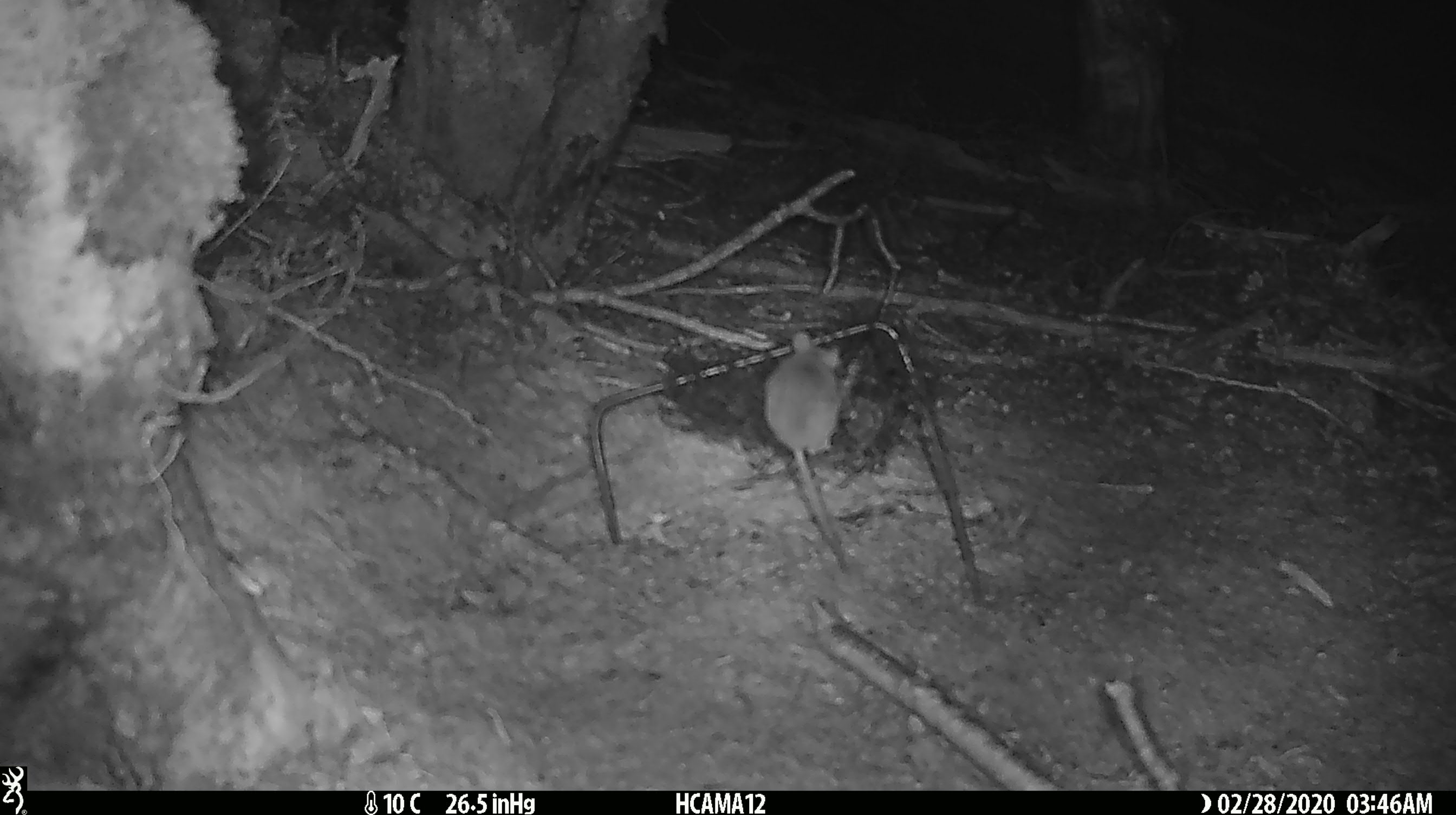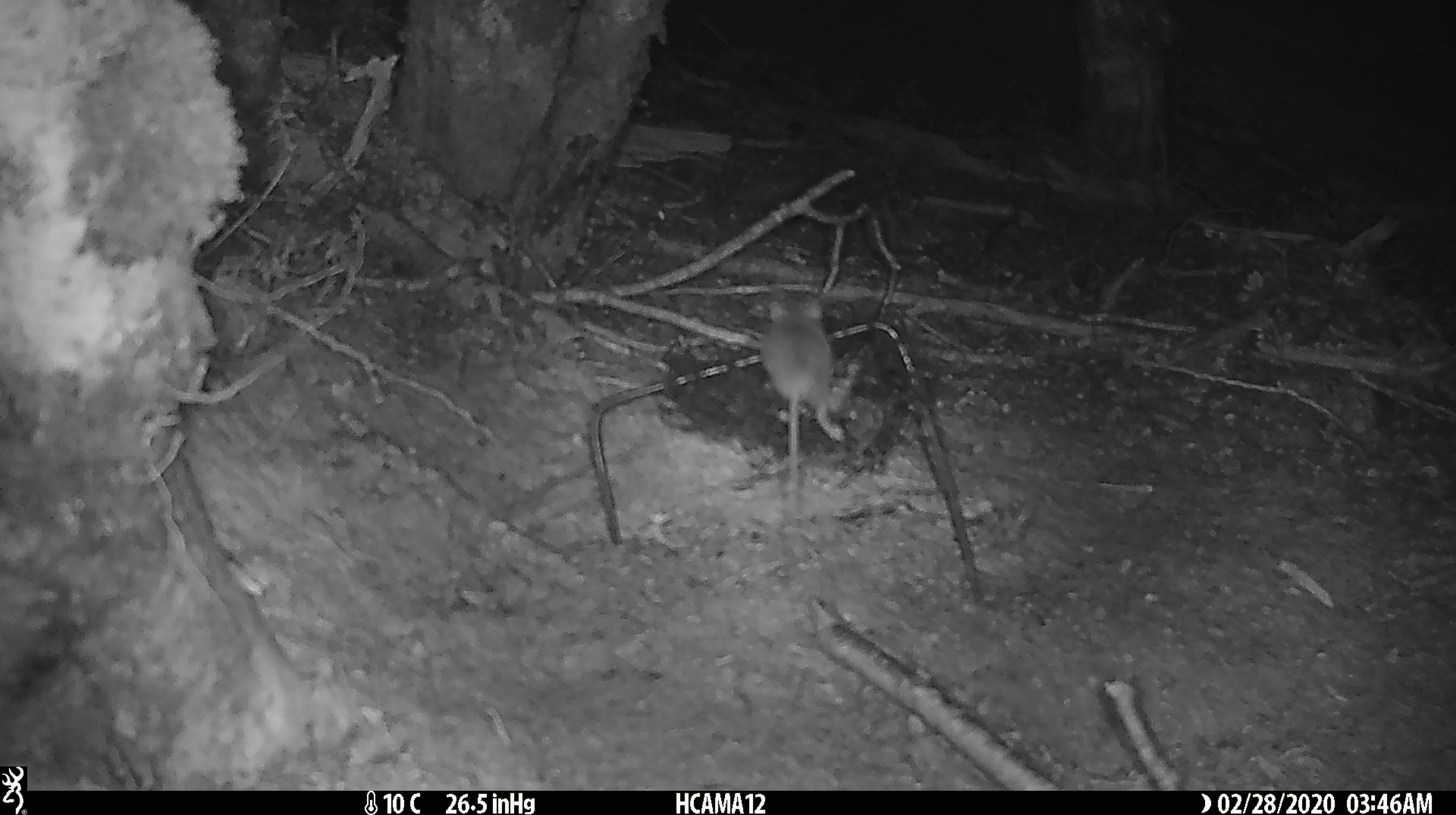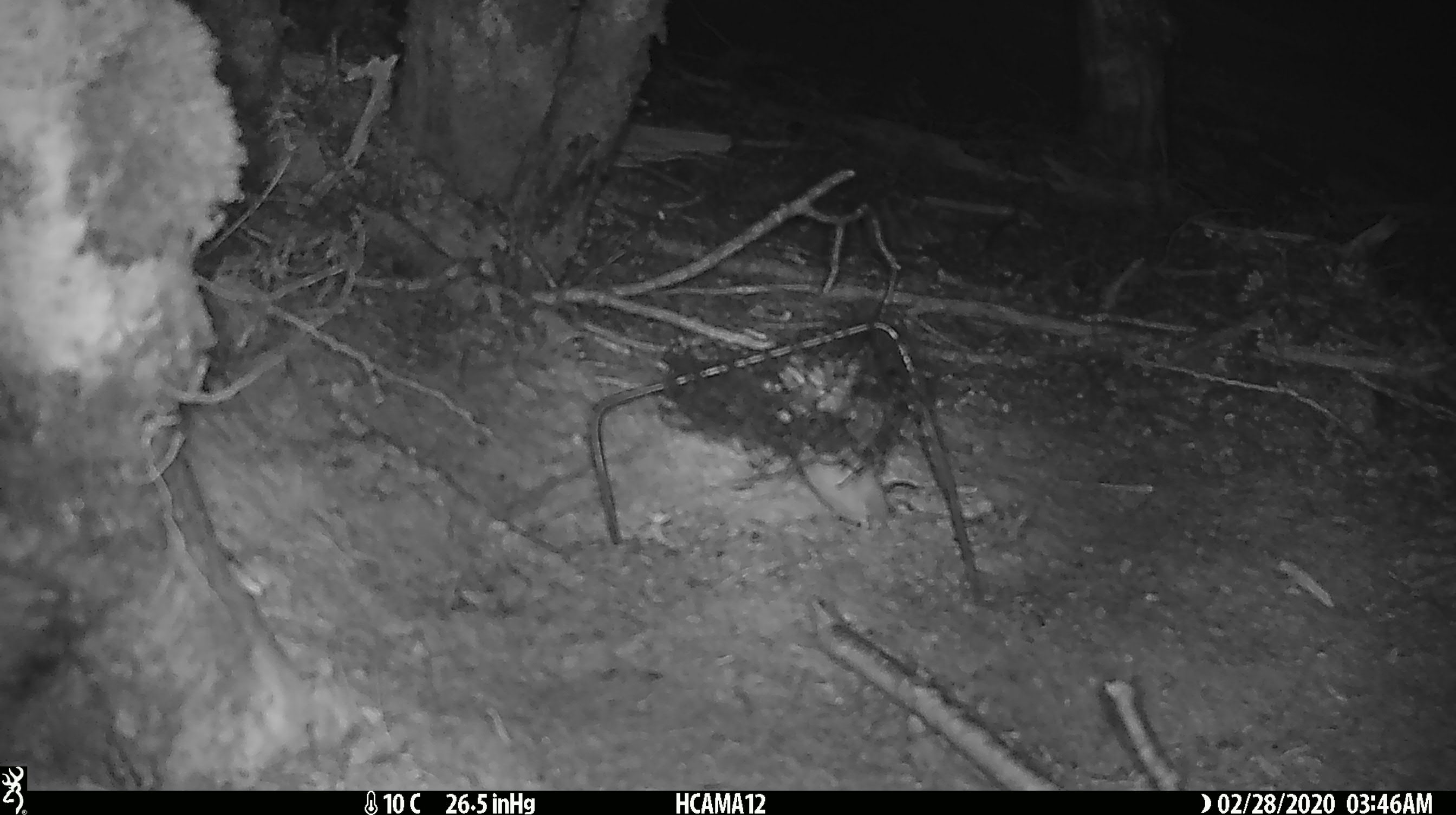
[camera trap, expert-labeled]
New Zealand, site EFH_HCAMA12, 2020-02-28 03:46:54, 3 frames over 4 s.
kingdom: Animalia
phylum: Chordata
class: Mammalia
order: Rodentia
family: Muridae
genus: Mus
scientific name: Mus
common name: mouse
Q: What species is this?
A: Mouse (Mus).